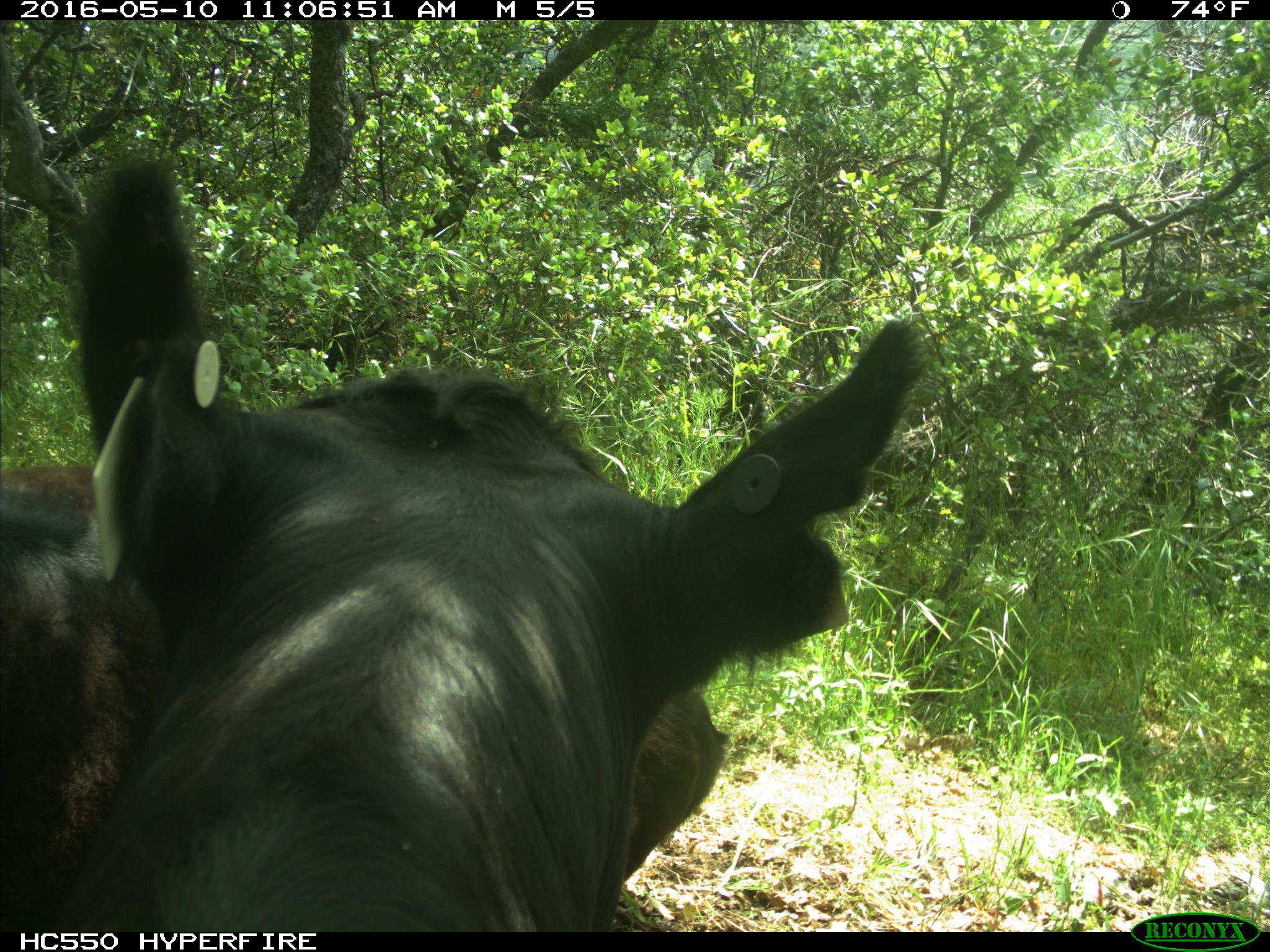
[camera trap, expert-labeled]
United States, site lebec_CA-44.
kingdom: Animalia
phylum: Chordata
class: Mammalia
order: Artiodactyla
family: Bovidae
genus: Bos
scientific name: Bos taurus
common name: domestic cow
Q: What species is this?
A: Bos taurus (domestic cow).